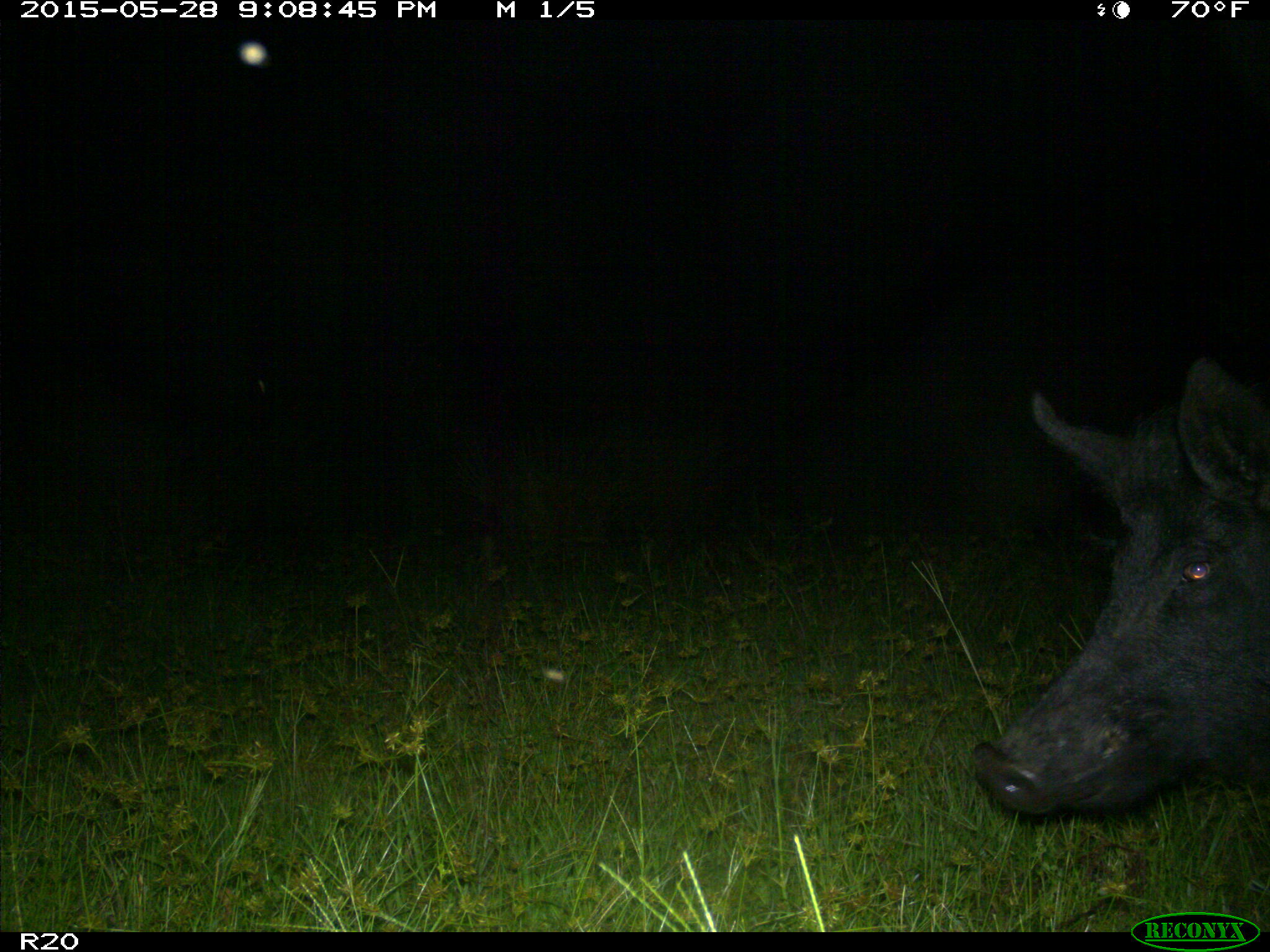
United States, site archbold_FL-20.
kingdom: Animalia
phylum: Chordata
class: Mammalia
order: Artiodactyla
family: Suidae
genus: Sus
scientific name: Sus scrofa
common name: wild boar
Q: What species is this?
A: Sus scrofa (wild boar).